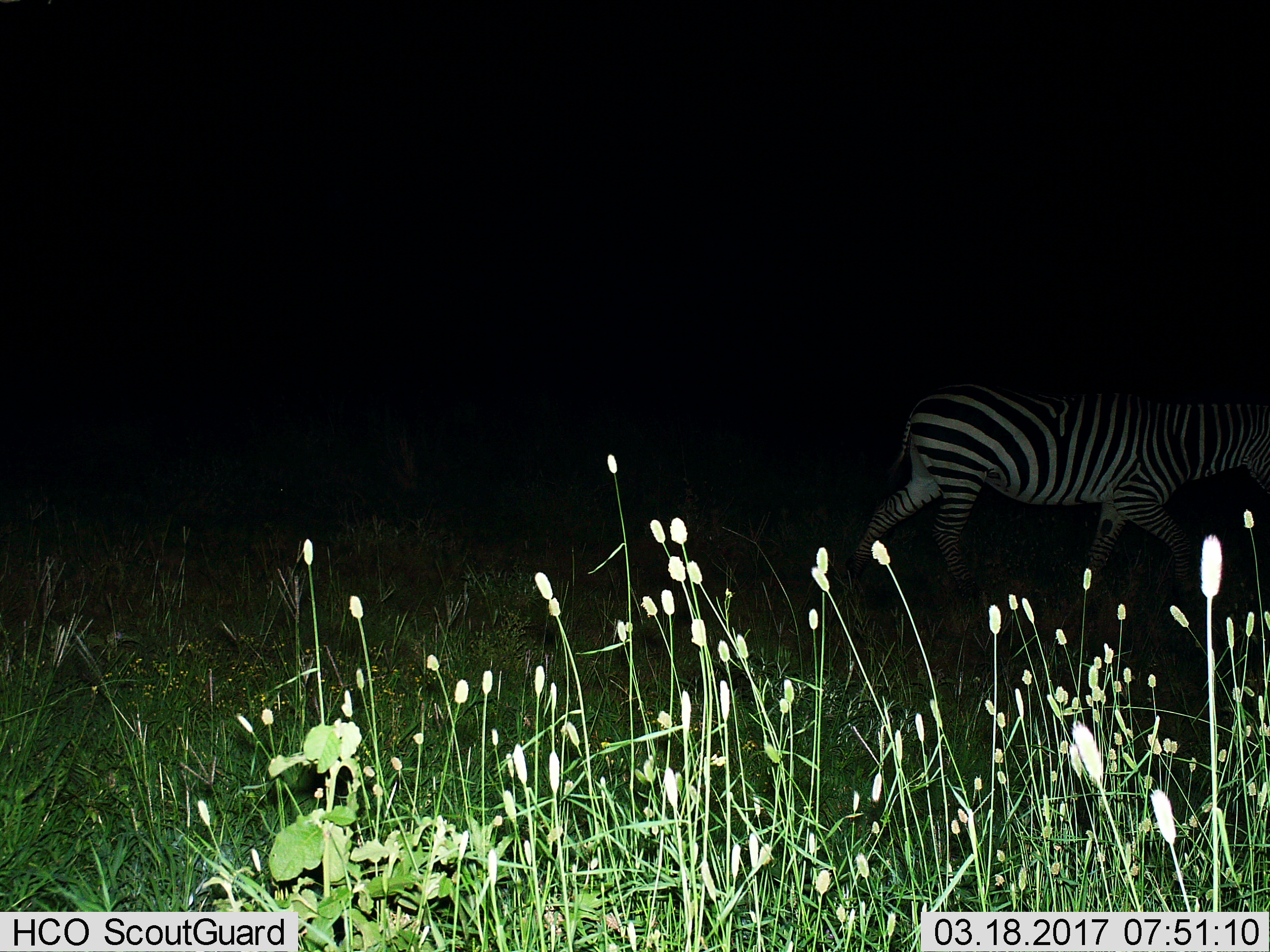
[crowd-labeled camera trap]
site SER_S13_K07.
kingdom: Animalia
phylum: Chordata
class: Mammalia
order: Perissodactyla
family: Equidae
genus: Equus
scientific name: Equus quagga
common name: plains zebra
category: zebraplains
Zebraplains (plains zebra) (Equus quagga), count 1. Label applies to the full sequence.